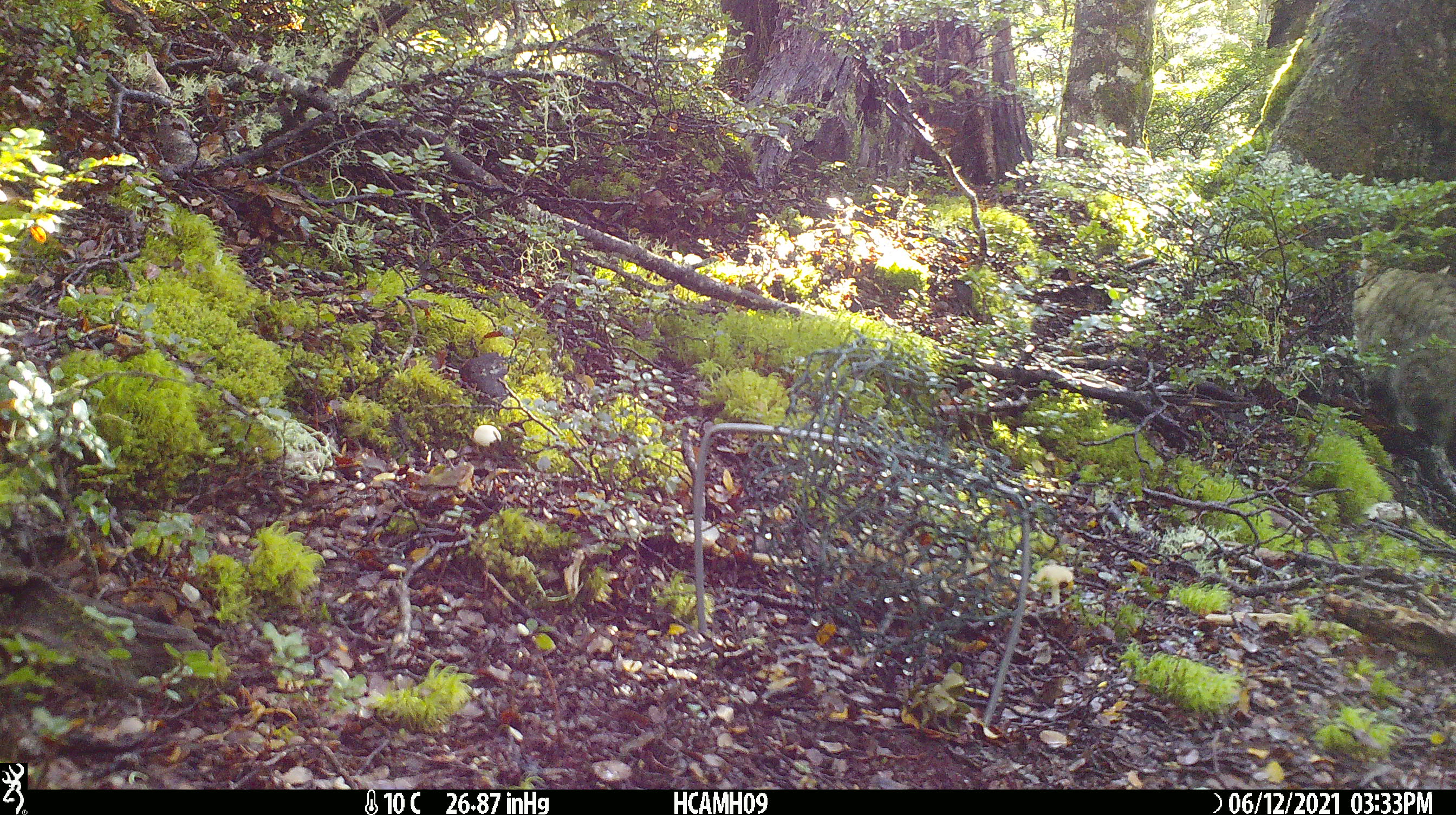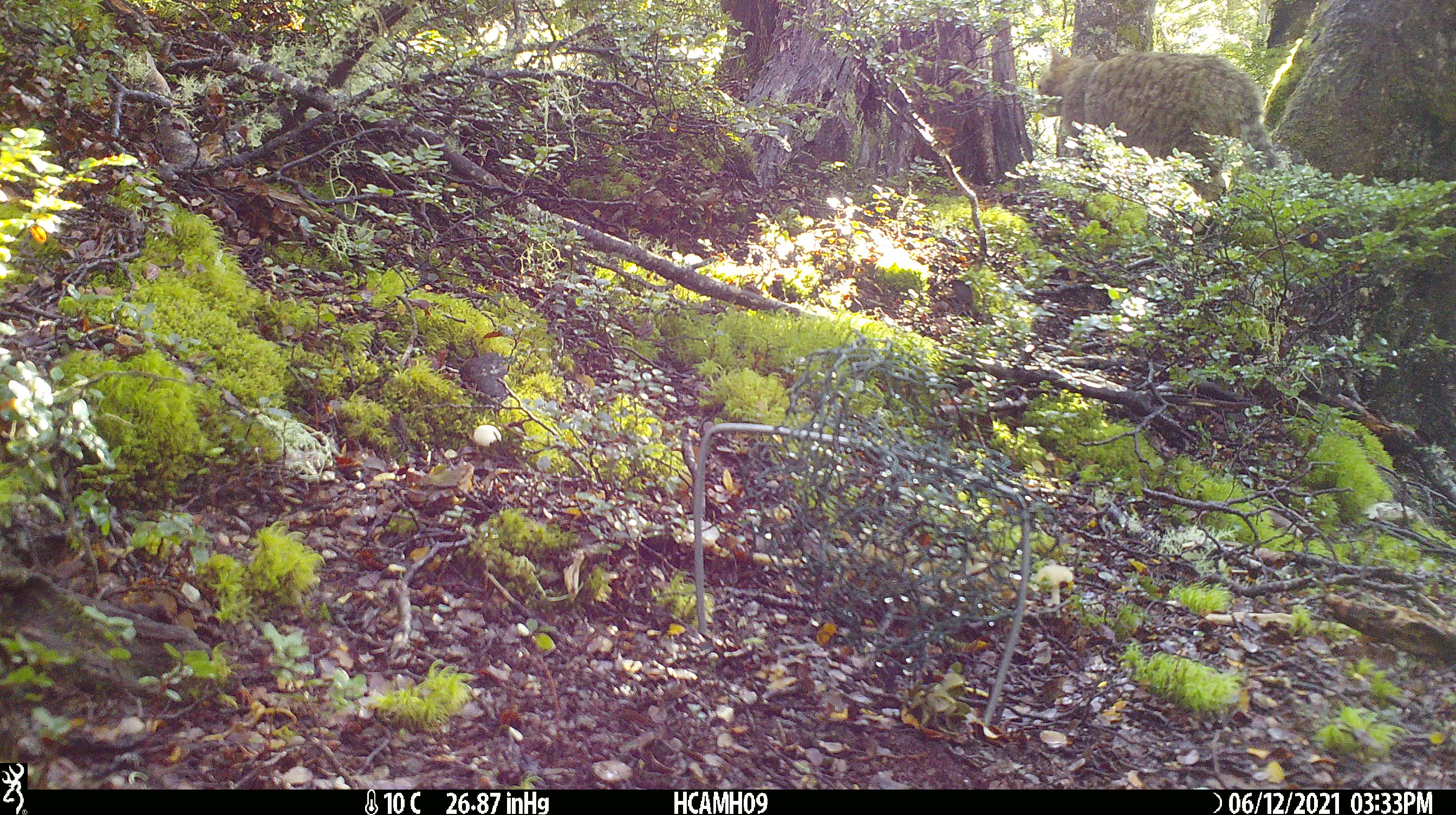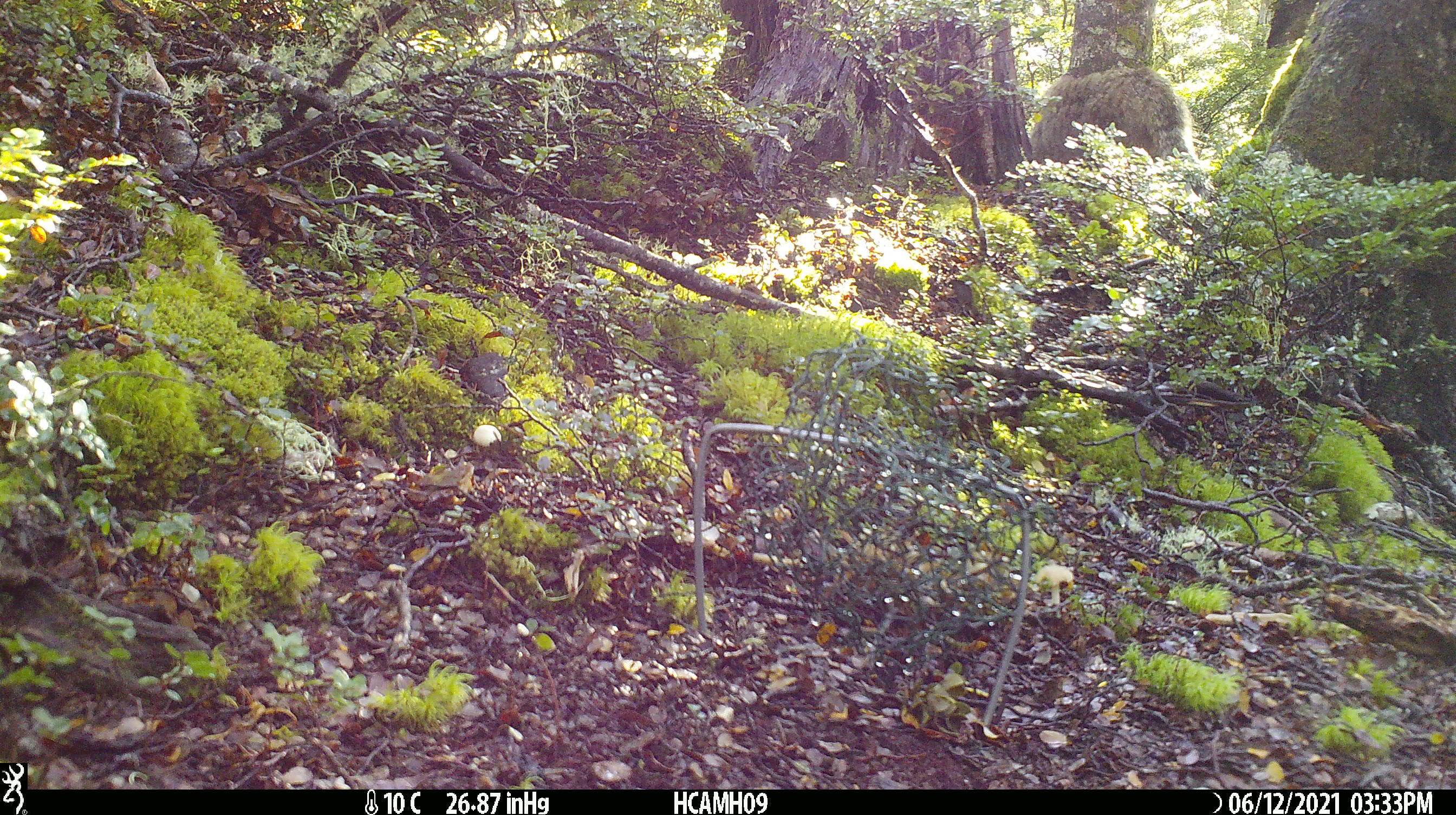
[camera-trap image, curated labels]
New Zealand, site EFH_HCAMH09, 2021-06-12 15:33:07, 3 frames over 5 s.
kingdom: Animalia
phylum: Chordata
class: Mammalia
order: Carnivora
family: Felidae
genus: Felis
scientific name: Felis catus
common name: domestic cat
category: cat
Cat (domestic cat) (Felis catus).